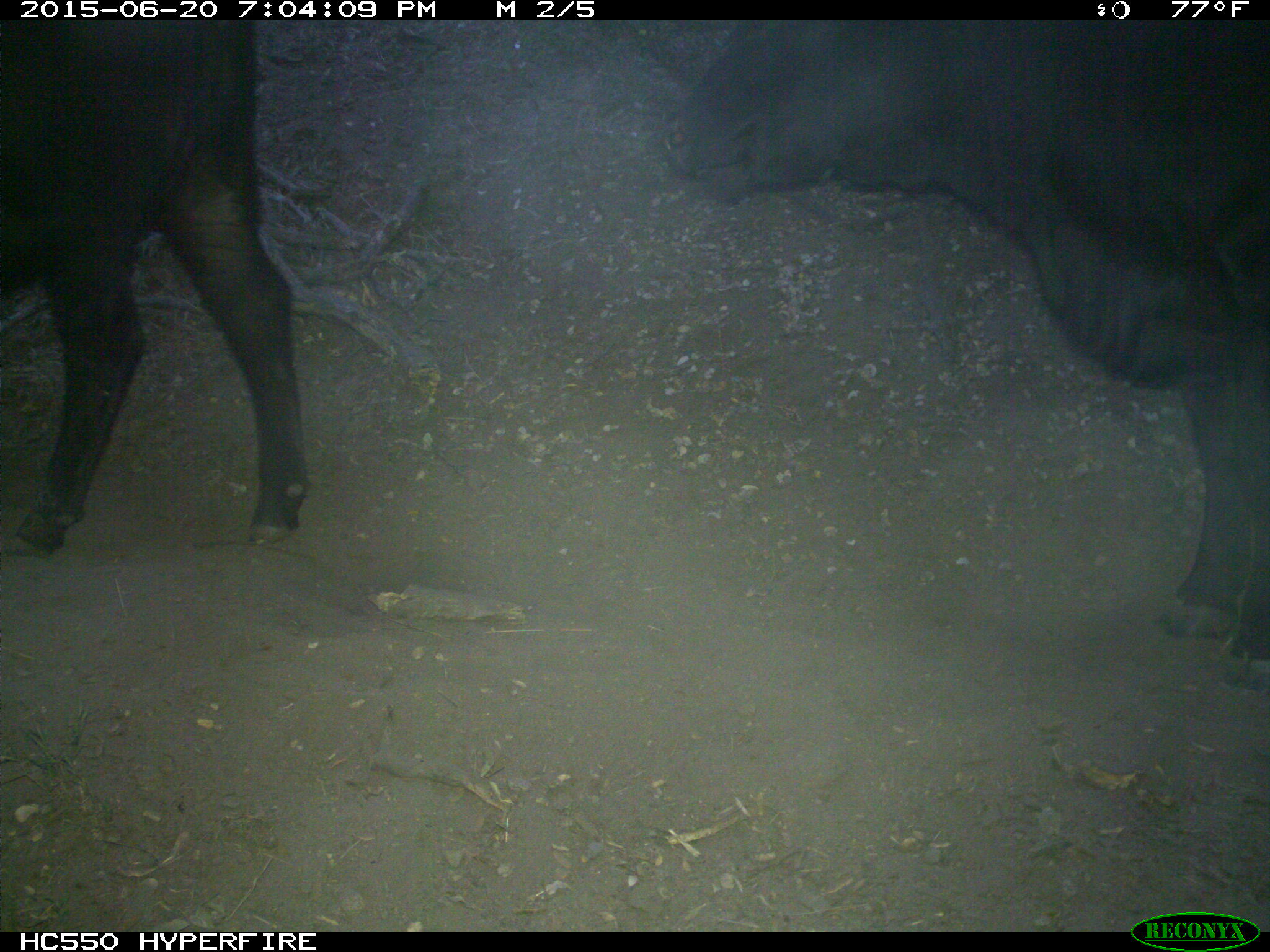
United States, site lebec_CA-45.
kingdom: Animalia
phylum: Chordata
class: Mammalia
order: Artiodactyla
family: Bovidae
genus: Bos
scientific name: Bos taurus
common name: domestic cow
Bos taurus (domestic cow).